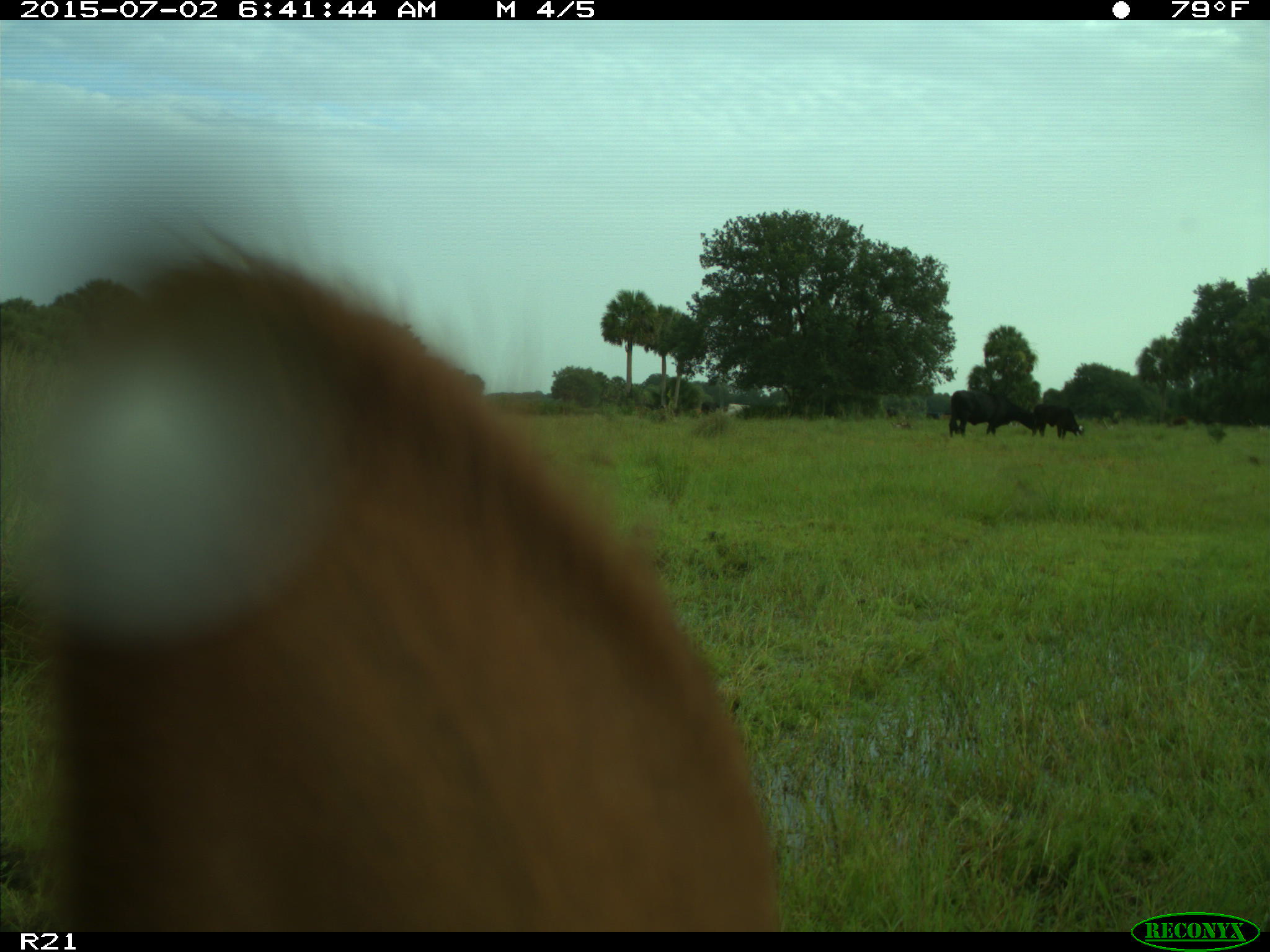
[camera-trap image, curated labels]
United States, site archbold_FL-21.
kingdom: Animalia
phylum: Chordata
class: Mammalia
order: Artiodactyla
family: Bovidae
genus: Bos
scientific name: Bos taurus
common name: domestic cow